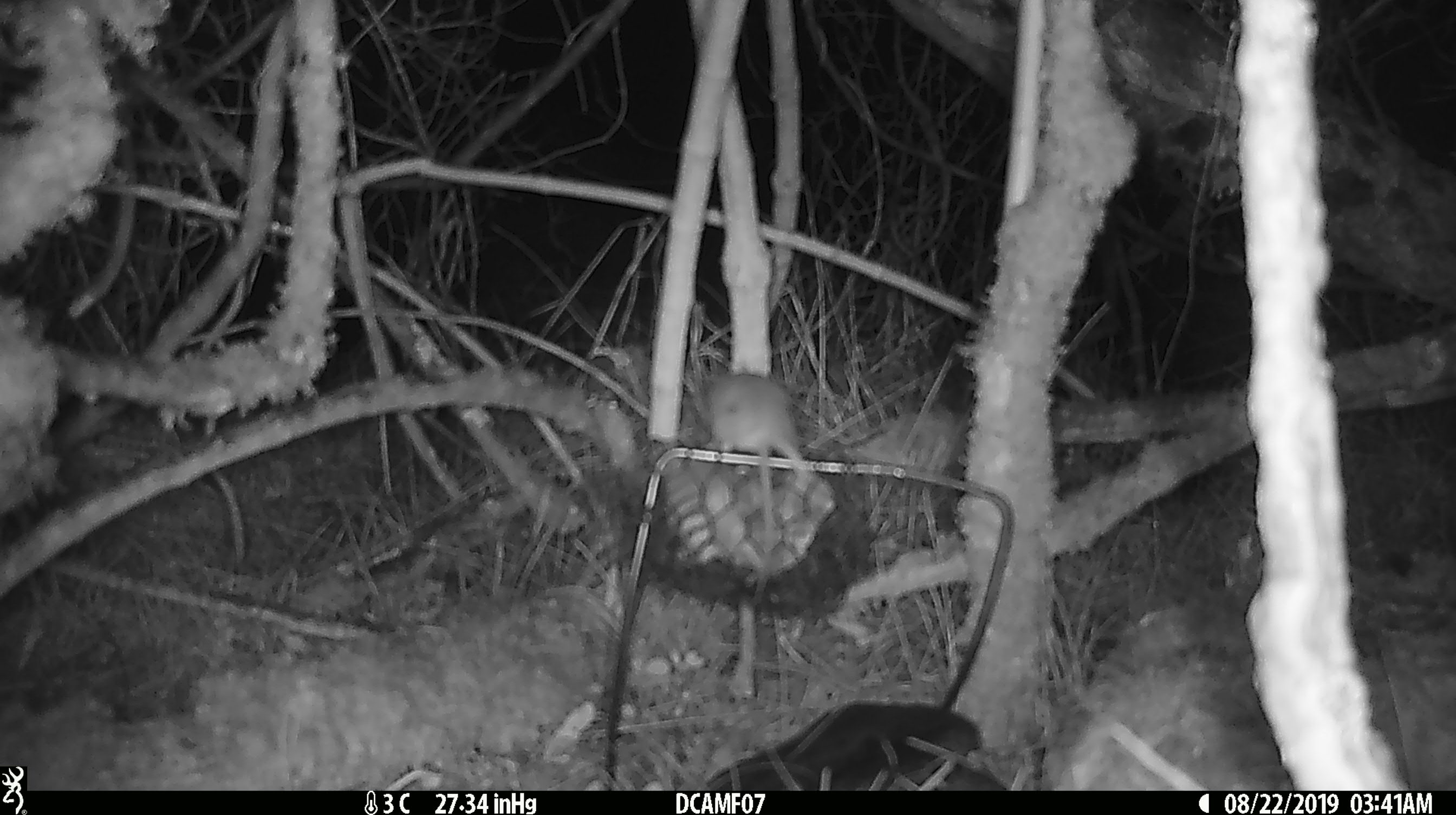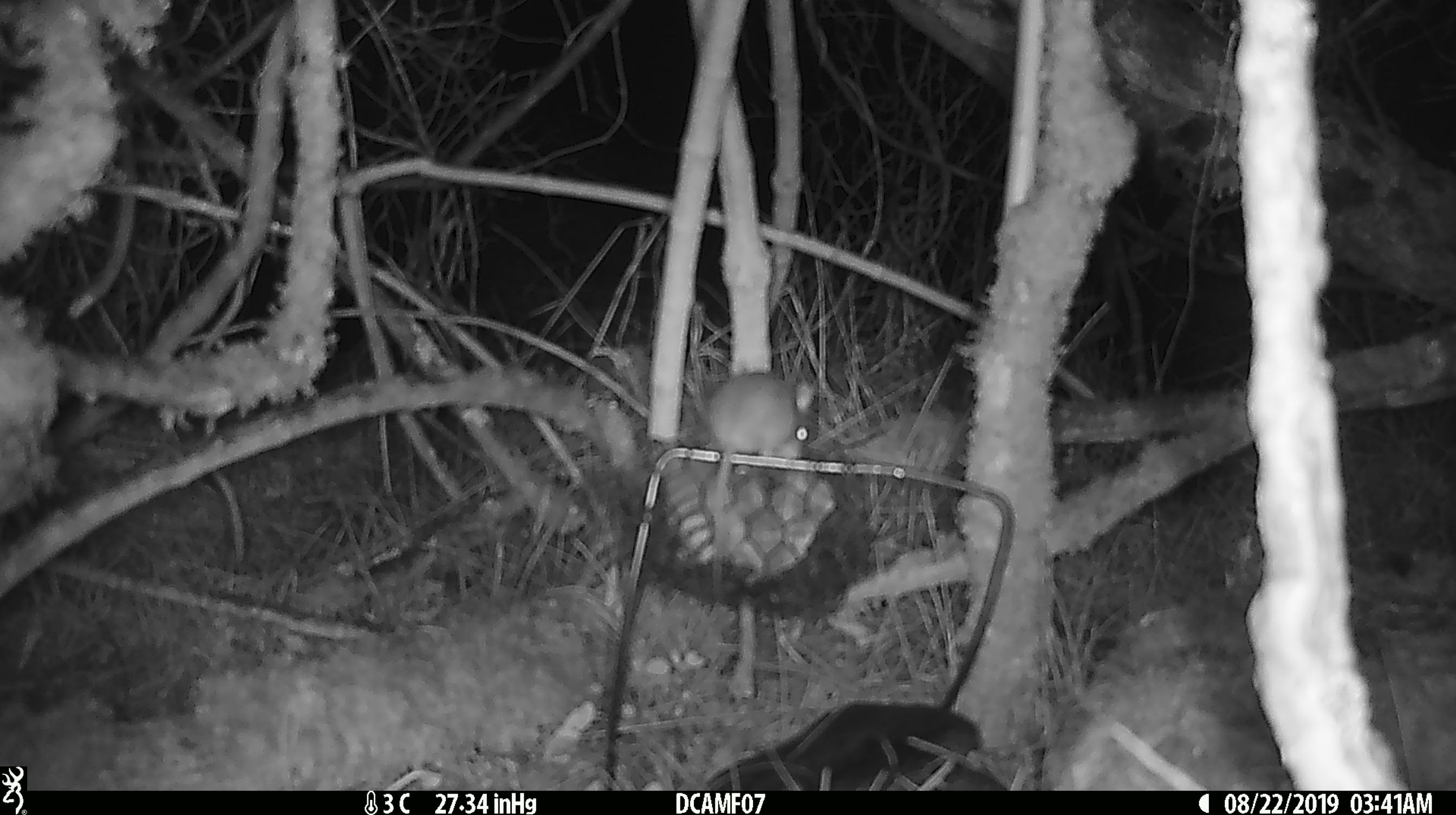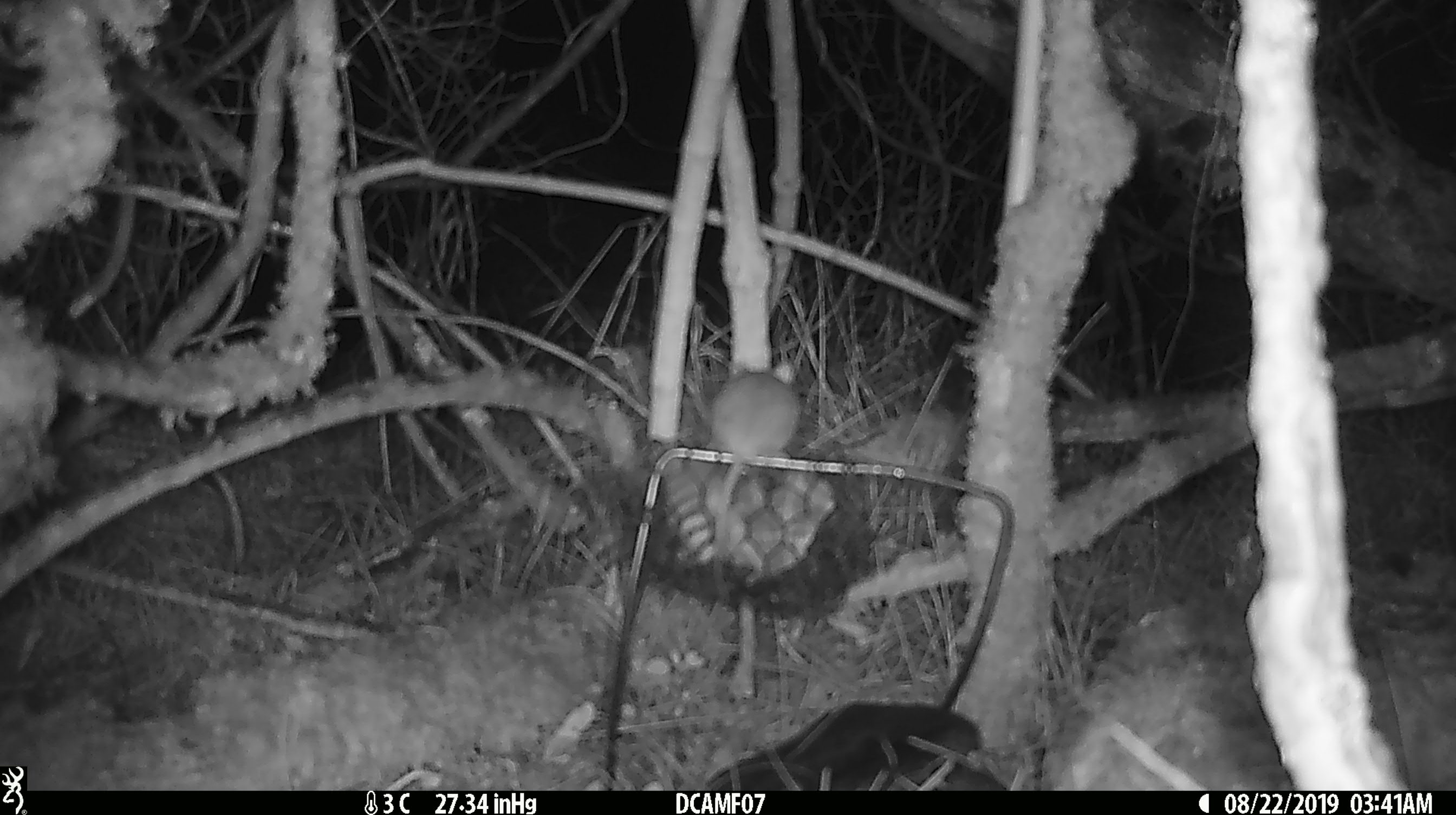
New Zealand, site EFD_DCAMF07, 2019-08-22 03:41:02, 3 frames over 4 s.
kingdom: Animalia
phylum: Chordata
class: Mammalia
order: Rodentia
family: Muridae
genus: Mus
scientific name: Mus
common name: mouse